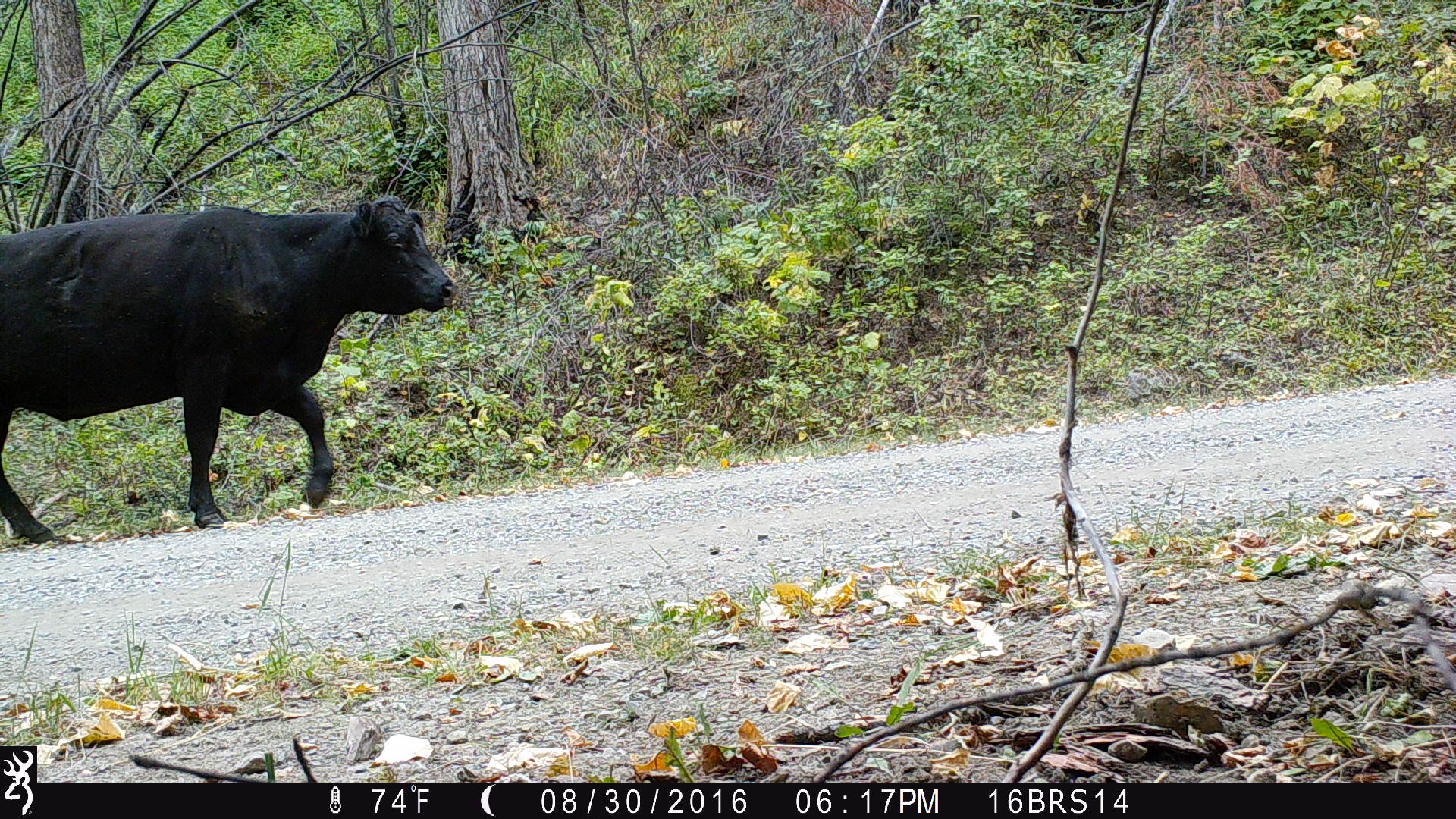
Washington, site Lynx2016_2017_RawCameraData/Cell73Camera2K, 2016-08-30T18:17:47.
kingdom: Animalia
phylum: Chordata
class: Mammalia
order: Artiodactyla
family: Bovidae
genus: Bos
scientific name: Bos taurus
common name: domestic cattle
Domestic cattle (Bos taurus). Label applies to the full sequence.